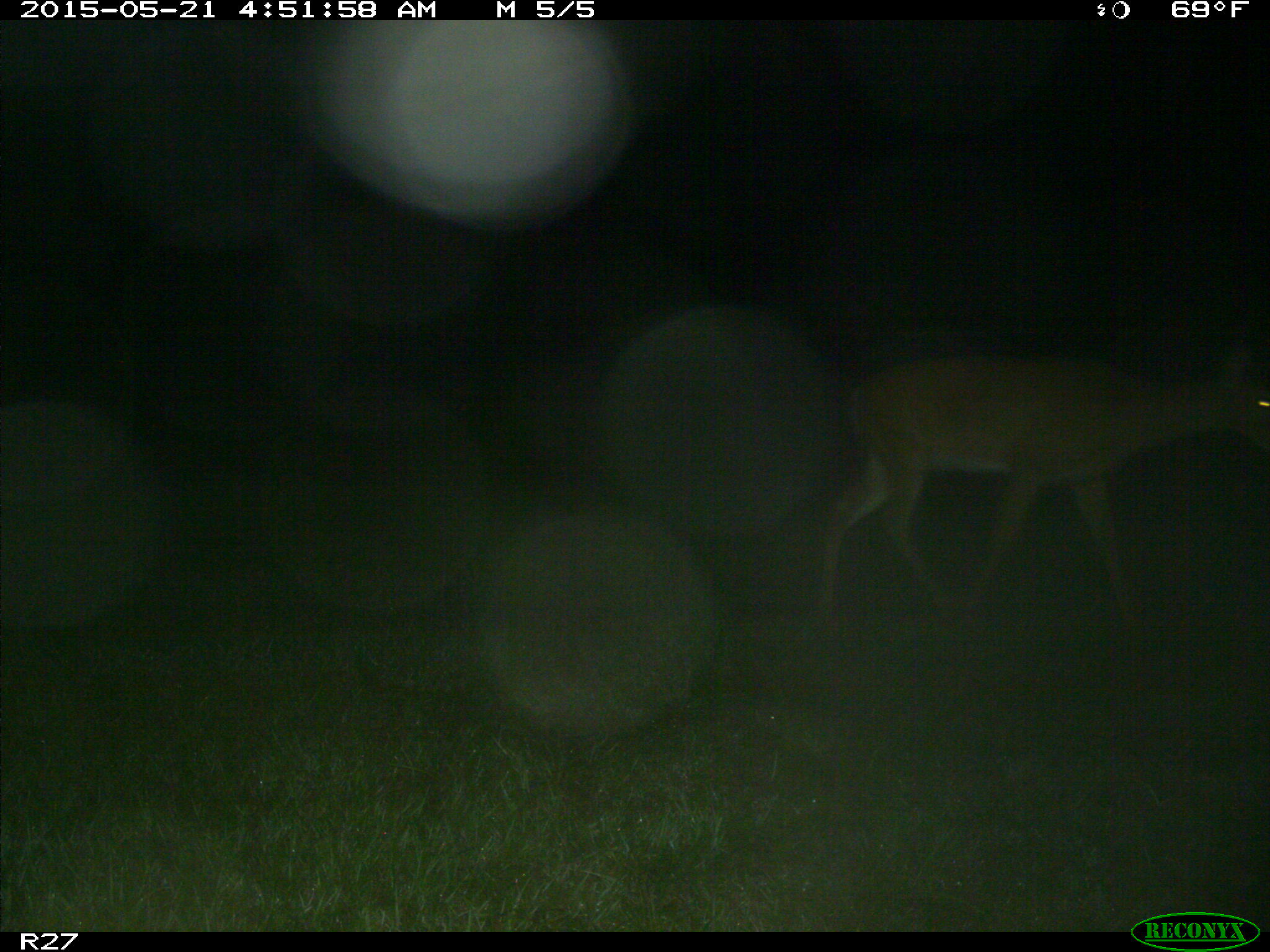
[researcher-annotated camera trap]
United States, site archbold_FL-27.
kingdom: Animalia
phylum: Chordata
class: Mammalia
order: Artiodactyla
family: Cervidae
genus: Odocoileus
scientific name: Odocoileus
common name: deer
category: unidentified deer